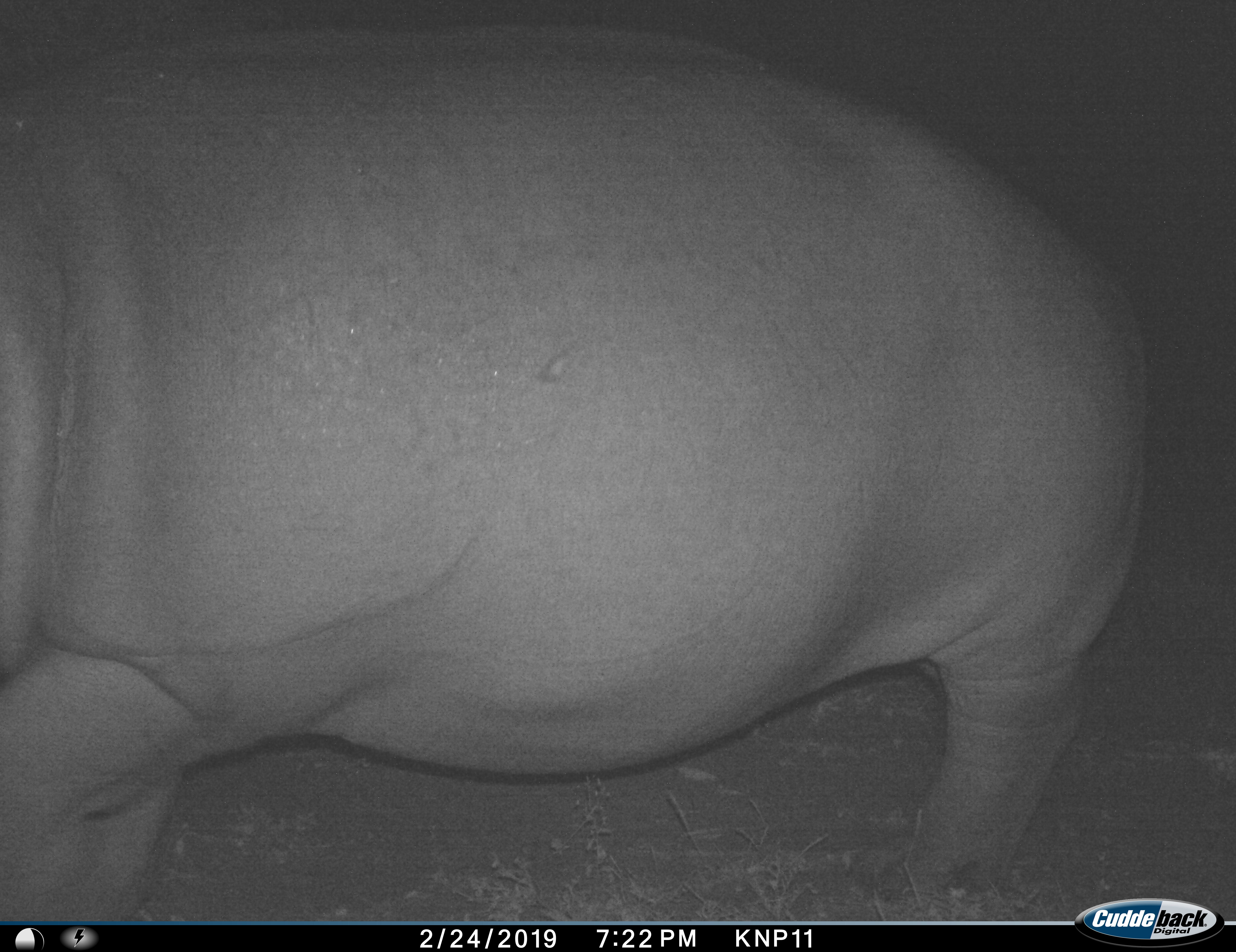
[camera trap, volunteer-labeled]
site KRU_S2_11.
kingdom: Animalia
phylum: Chordata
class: Mammalia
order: Artiodactyla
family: Hippopotamidae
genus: Hippopotamus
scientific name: Hippopotamus amphibius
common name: hippopotamus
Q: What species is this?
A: Hippopotamus (Hippopotamus amphibius).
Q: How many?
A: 1.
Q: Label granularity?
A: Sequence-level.